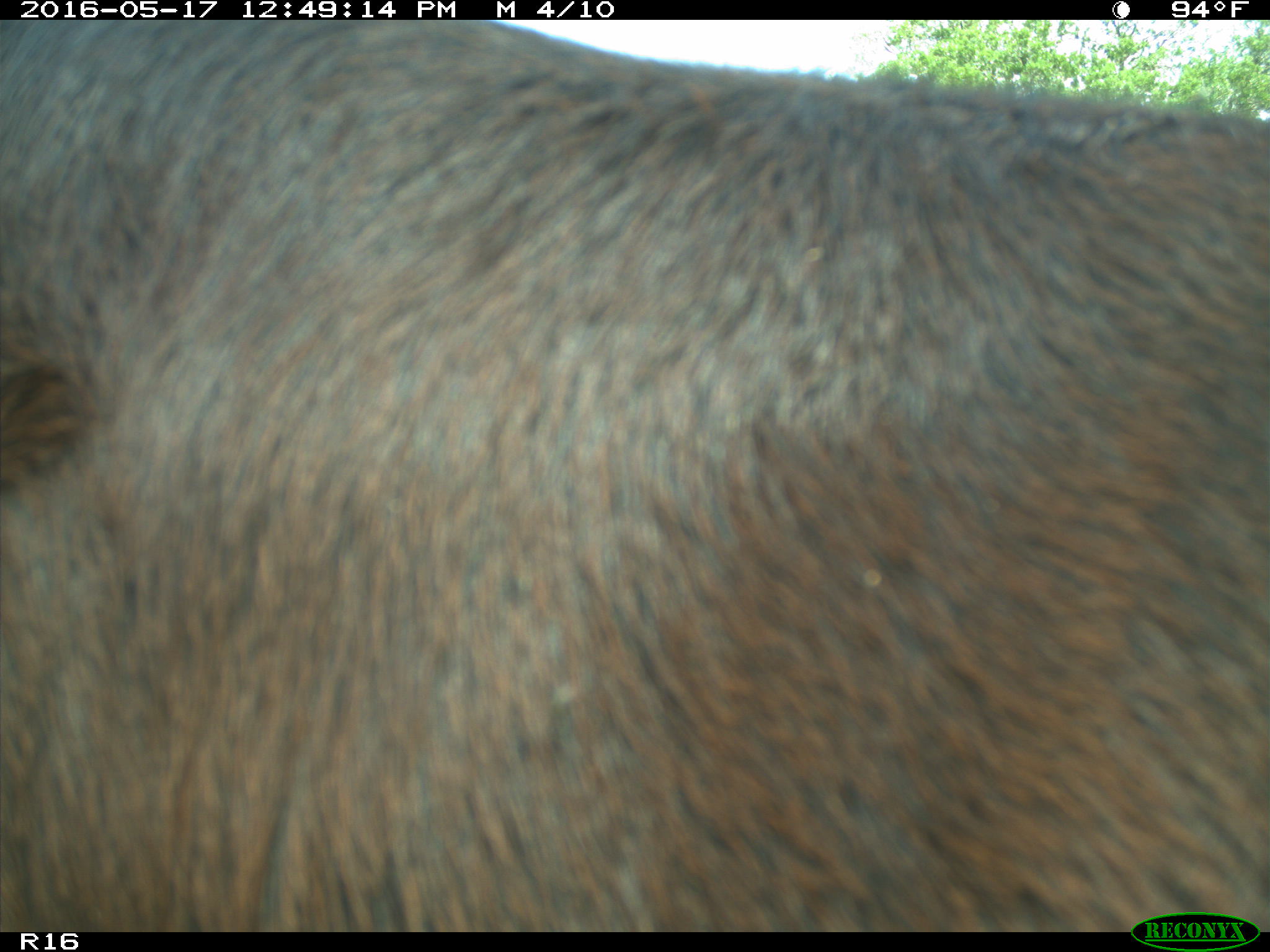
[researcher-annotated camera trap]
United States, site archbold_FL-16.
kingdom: Animalia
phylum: Chordata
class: Mammalia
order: Artiodactyla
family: Bovidae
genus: Bos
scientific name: Bos taurus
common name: domestic cow